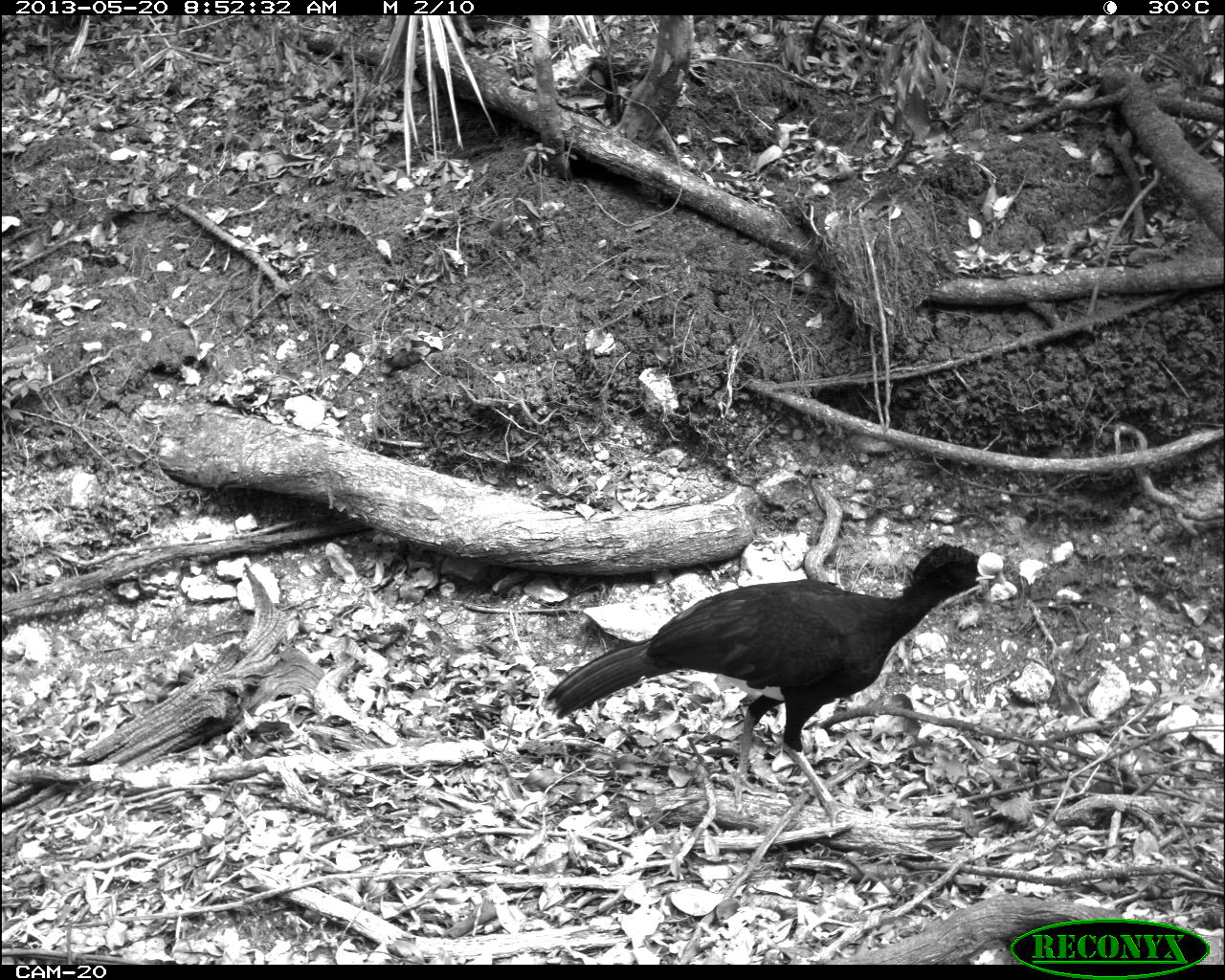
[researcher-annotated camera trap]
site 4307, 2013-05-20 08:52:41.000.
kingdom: Animalia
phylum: Chordata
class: Aves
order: Galliformes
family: Cracidae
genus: Crax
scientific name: Crax rubra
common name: great curassow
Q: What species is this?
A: Crax rubra (great curassow).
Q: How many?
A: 1.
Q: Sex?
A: Male.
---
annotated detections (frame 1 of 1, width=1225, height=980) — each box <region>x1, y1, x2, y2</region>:
crax rubra: <region>538, 538, 1007, 834</region>